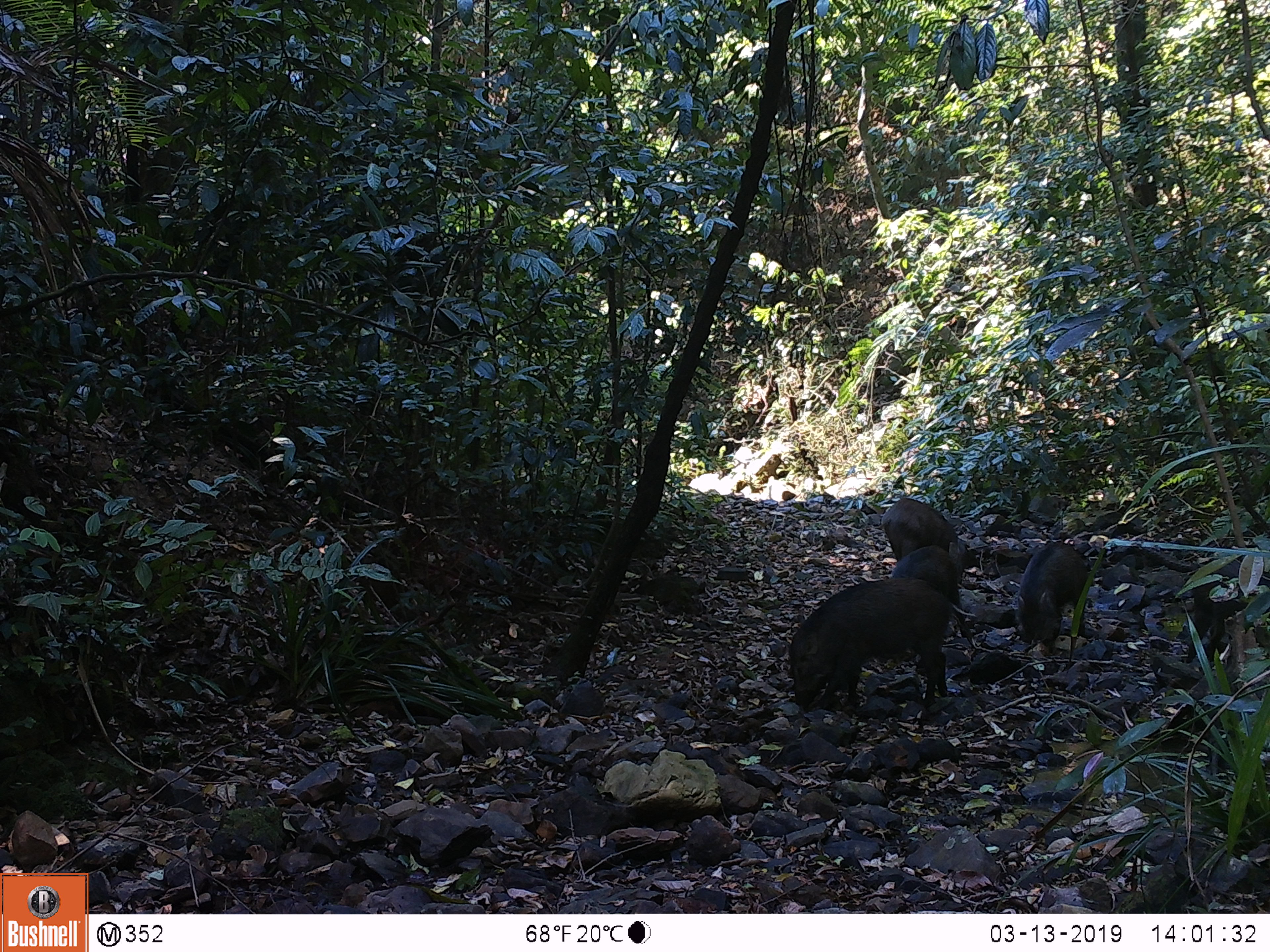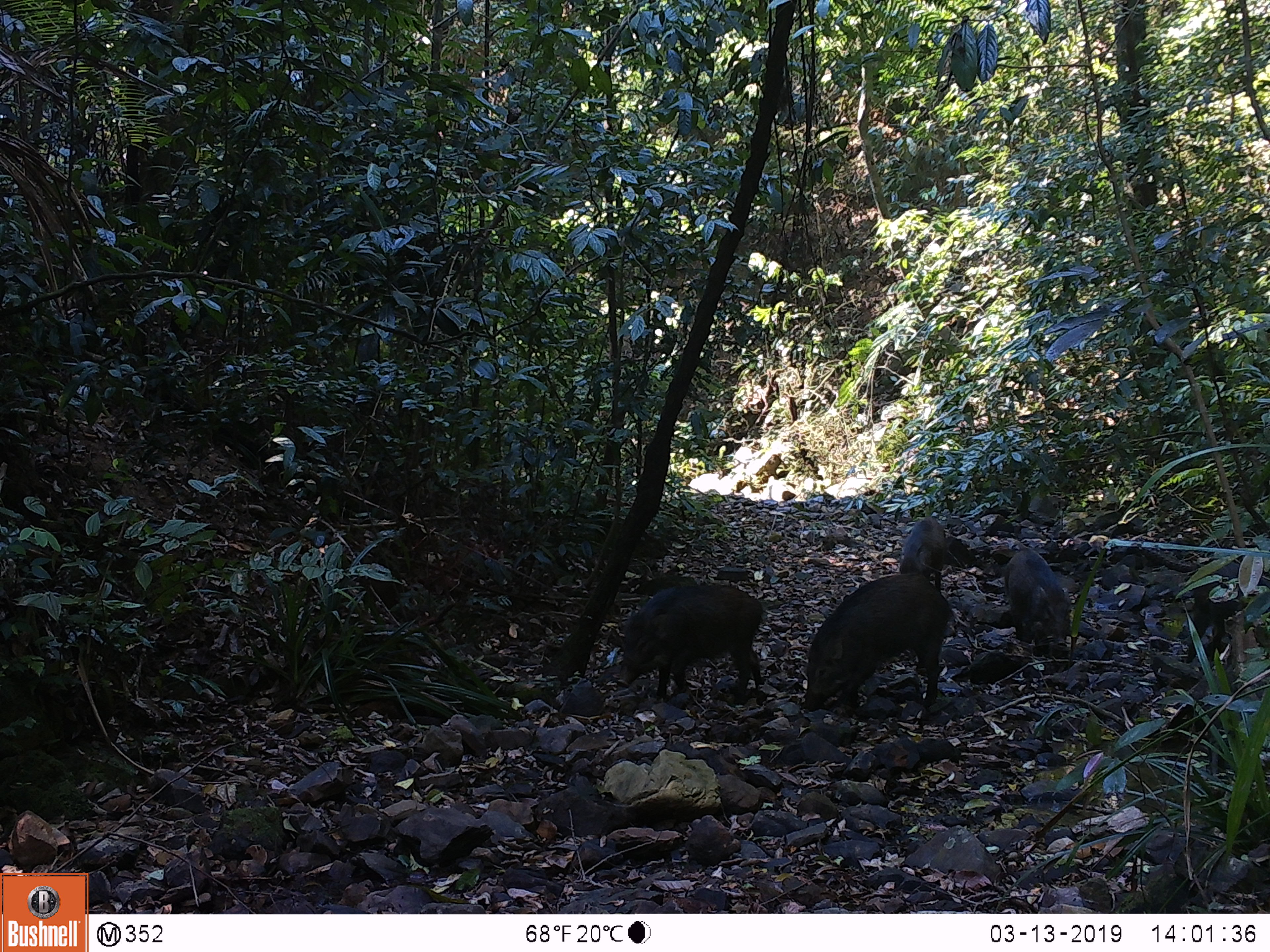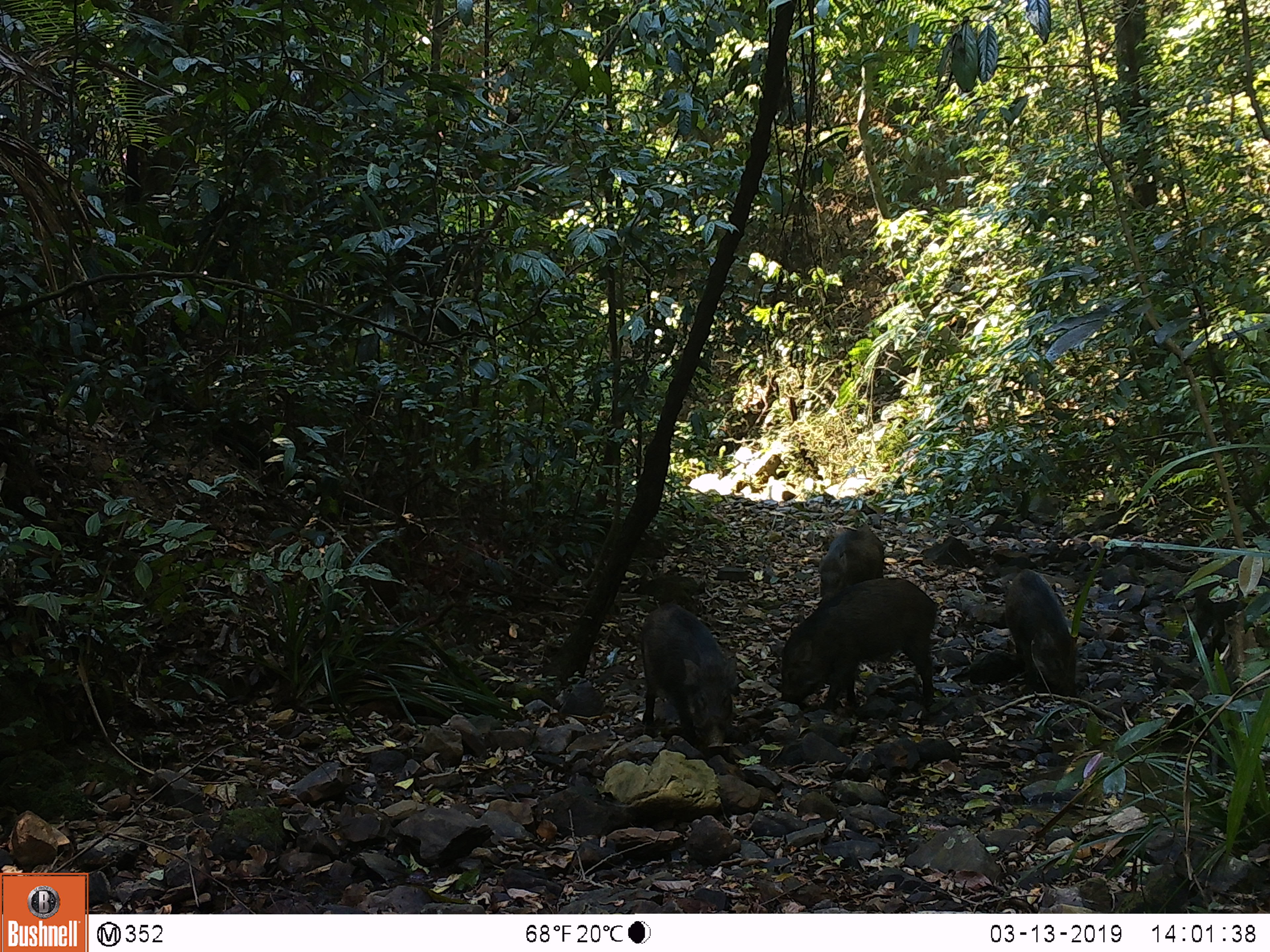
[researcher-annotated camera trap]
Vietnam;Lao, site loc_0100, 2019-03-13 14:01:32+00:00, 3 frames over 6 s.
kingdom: Animalia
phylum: Chordata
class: Mammalia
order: Artiodactyla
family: Suidae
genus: Sus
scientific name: Sus scrofa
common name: eurasian wild pig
Eurasian wild pig (Sus scrofa). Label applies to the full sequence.